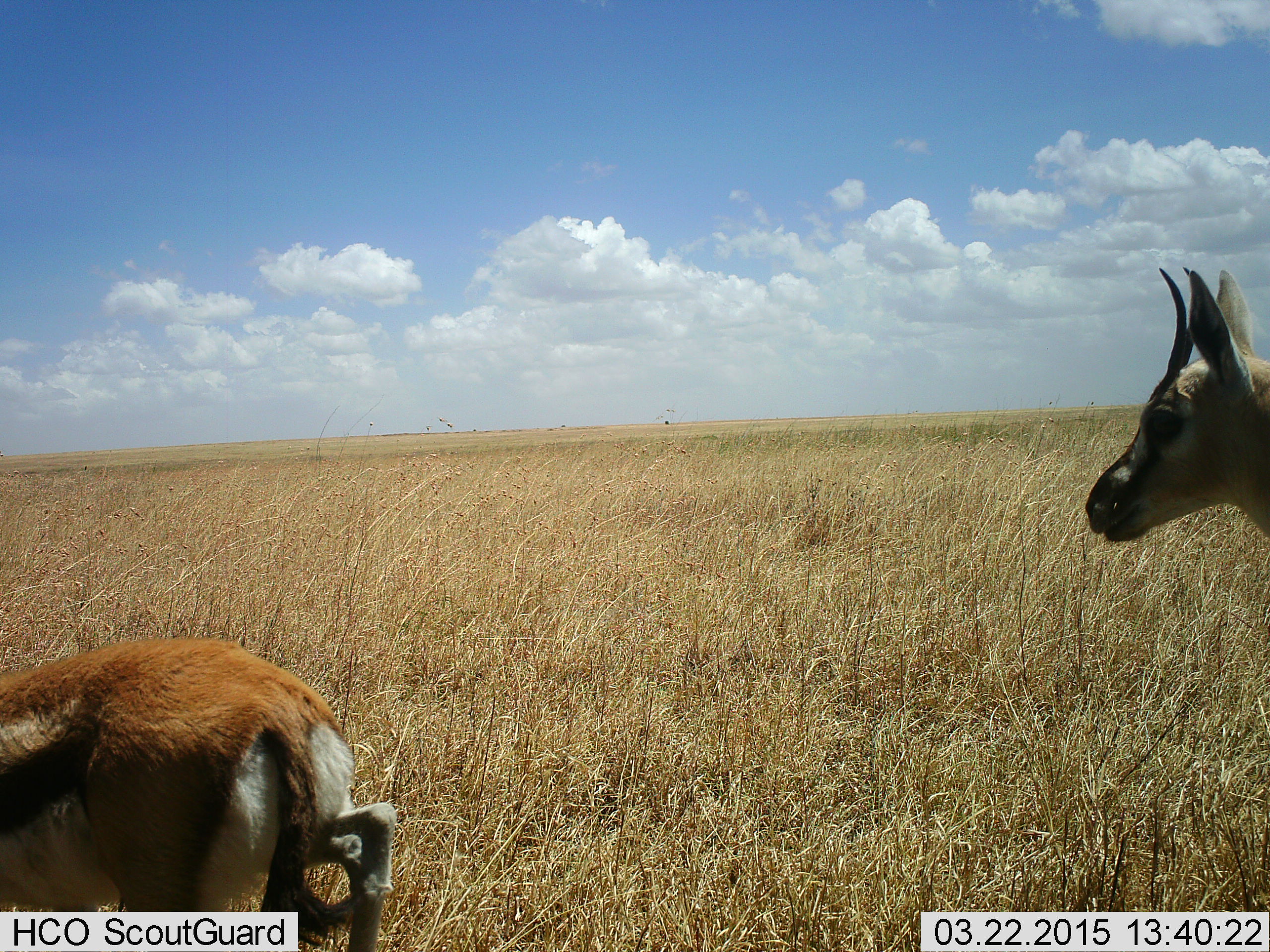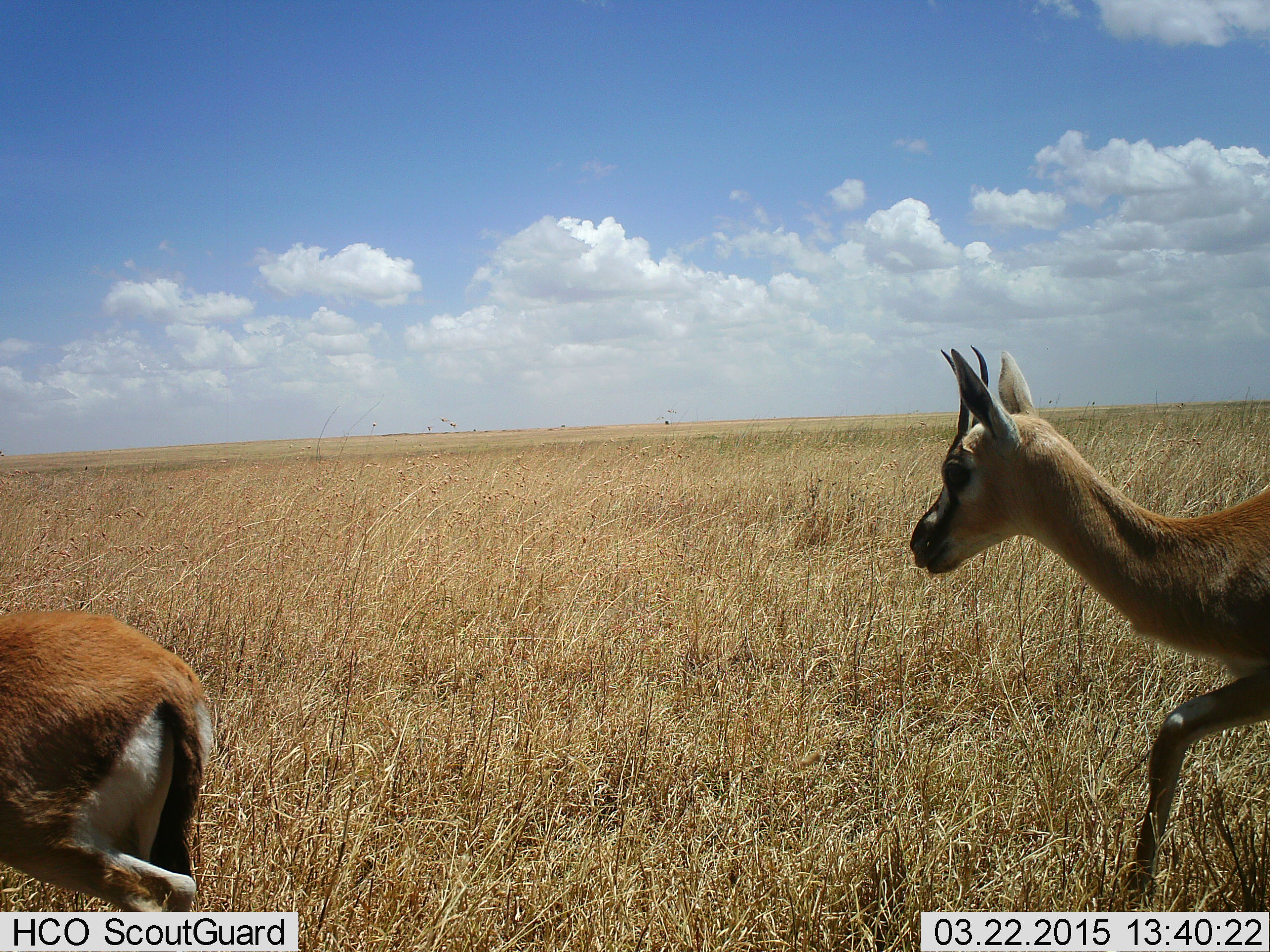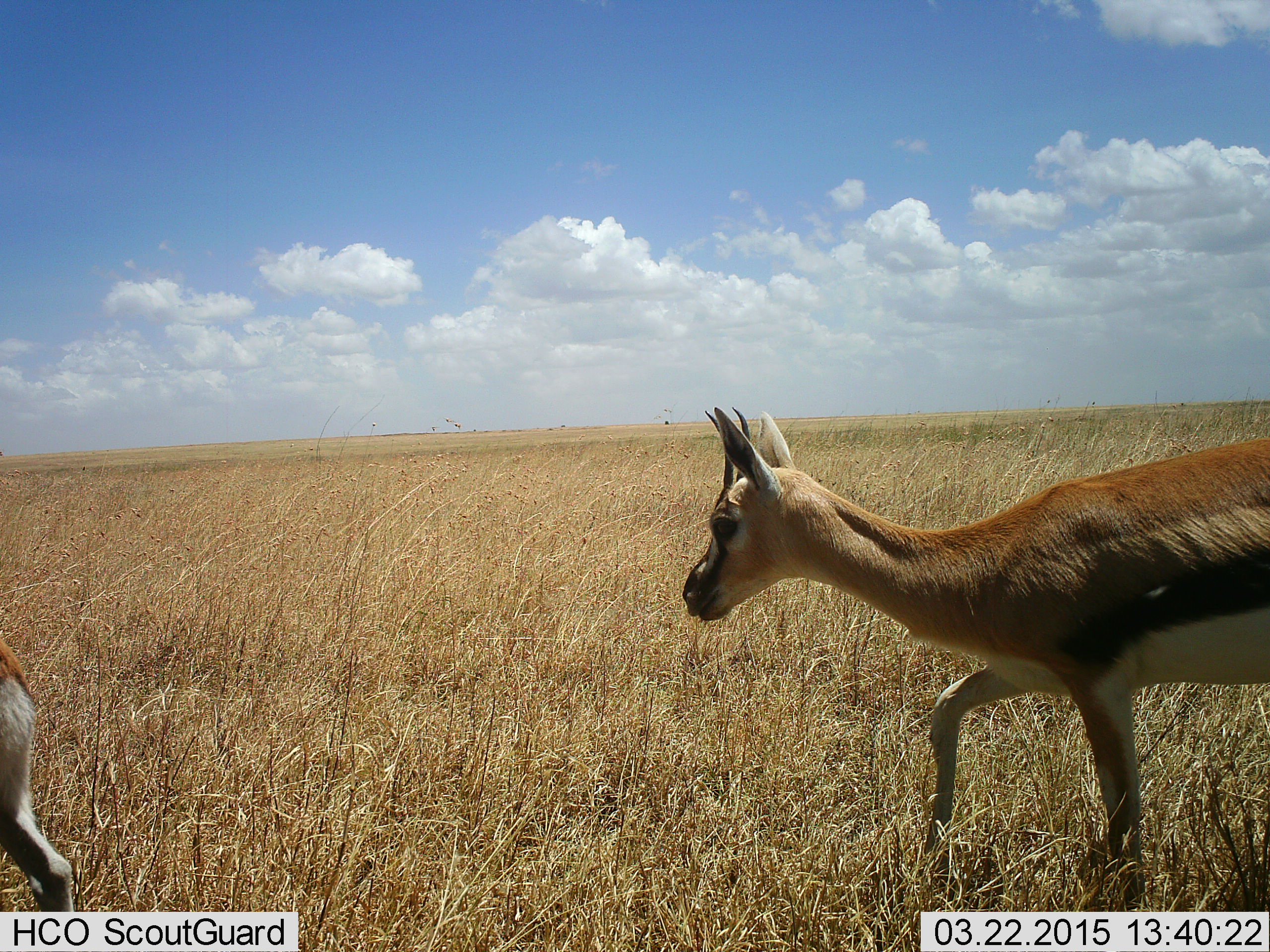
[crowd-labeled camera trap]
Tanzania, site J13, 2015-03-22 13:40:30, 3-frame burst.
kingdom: Animalia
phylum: Chordata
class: Mammalia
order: Artiodactyla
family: Bovidae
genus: Eudorcas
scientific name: Eudorcas thomsonii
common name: thomson's gazelle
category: gazellethomsons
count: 2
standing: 30%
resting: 0%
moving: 100%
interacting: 0%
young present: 0%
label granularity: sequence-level